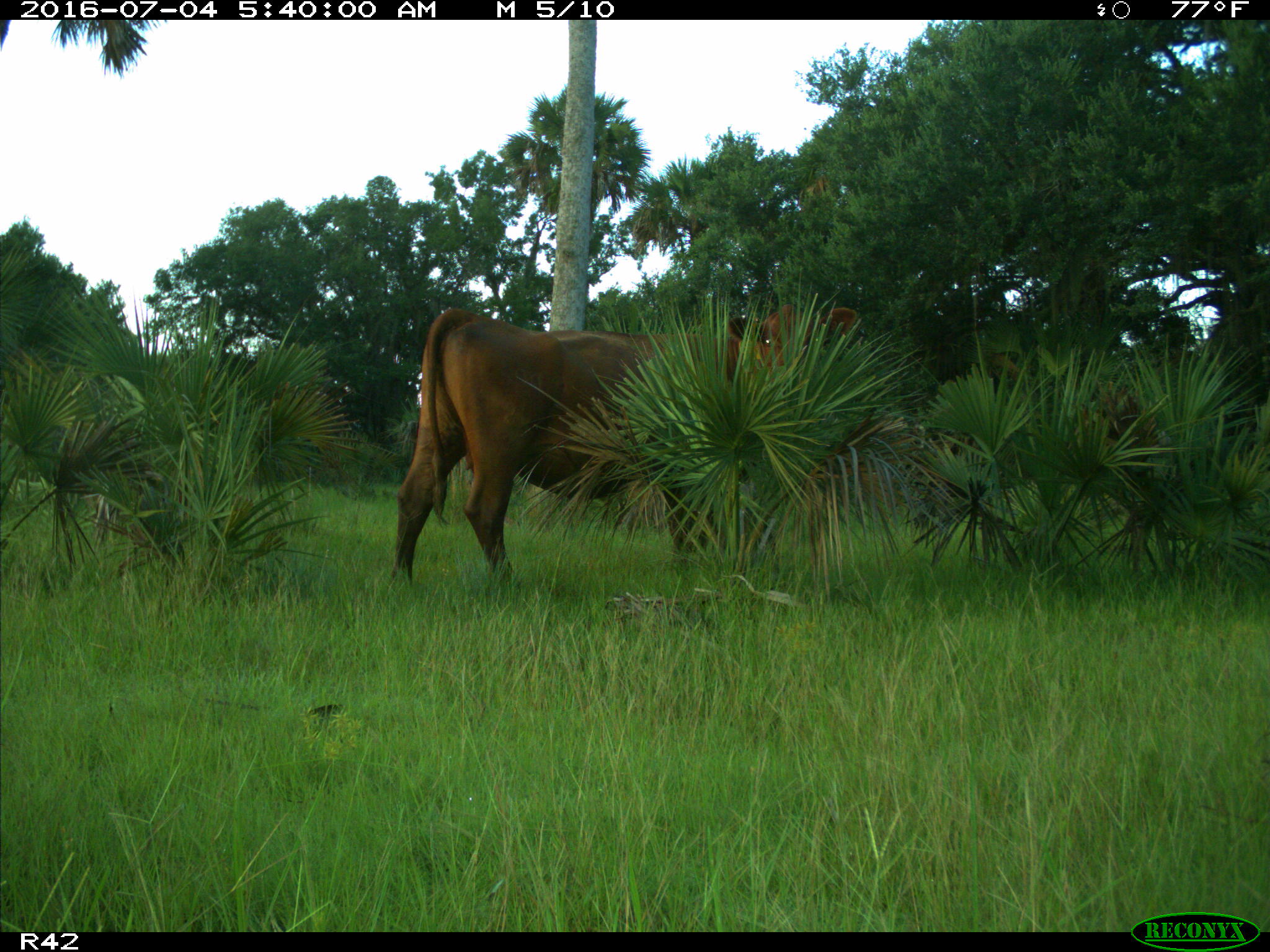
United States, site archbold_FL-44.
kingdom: Animalia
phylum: Chordata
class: Mammalia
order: Artiodactyla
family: Bovidae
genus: Bos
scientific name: Bos taurus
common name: domestic cow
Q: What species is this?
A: Bos taurus (domestic cow).